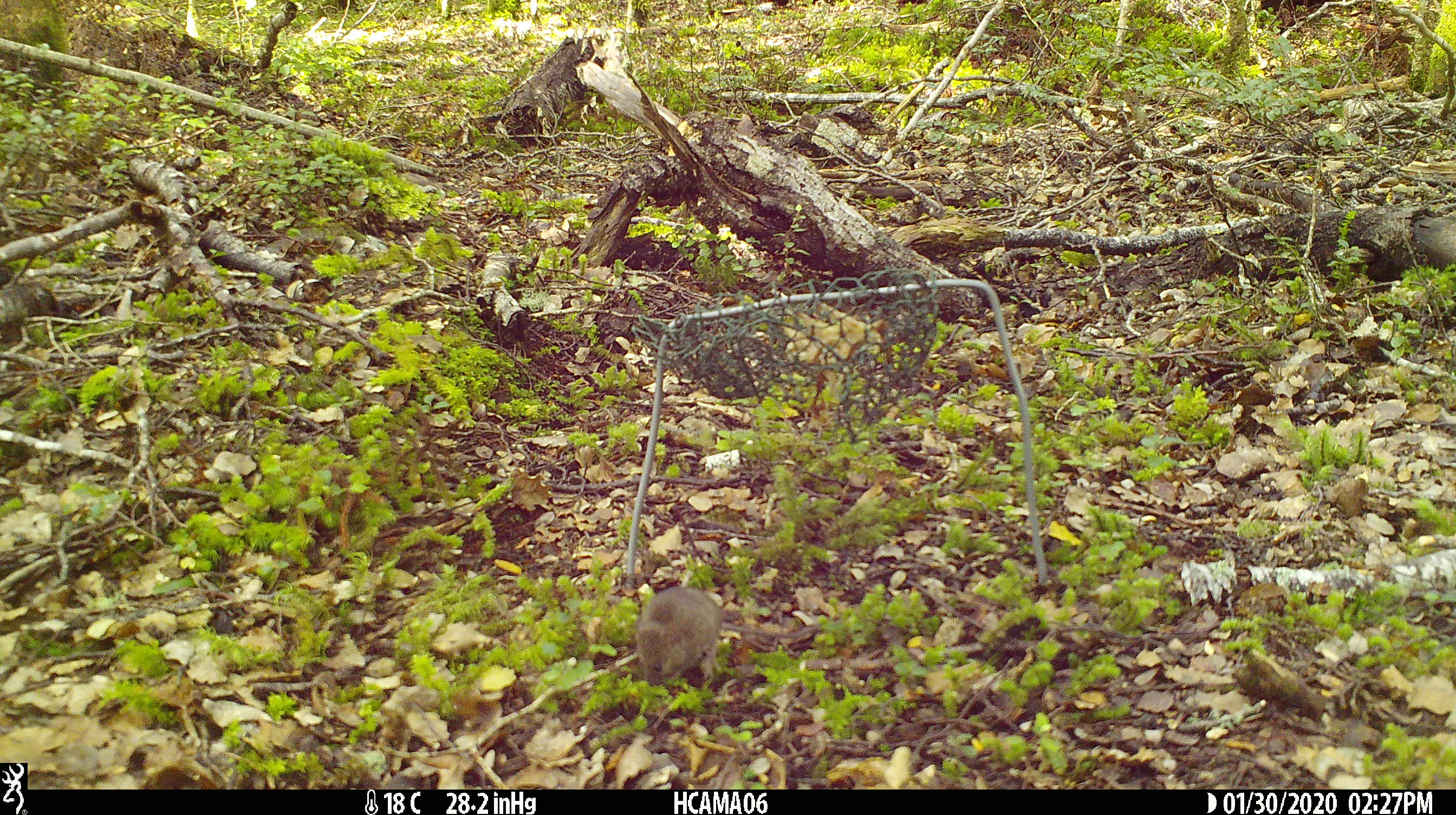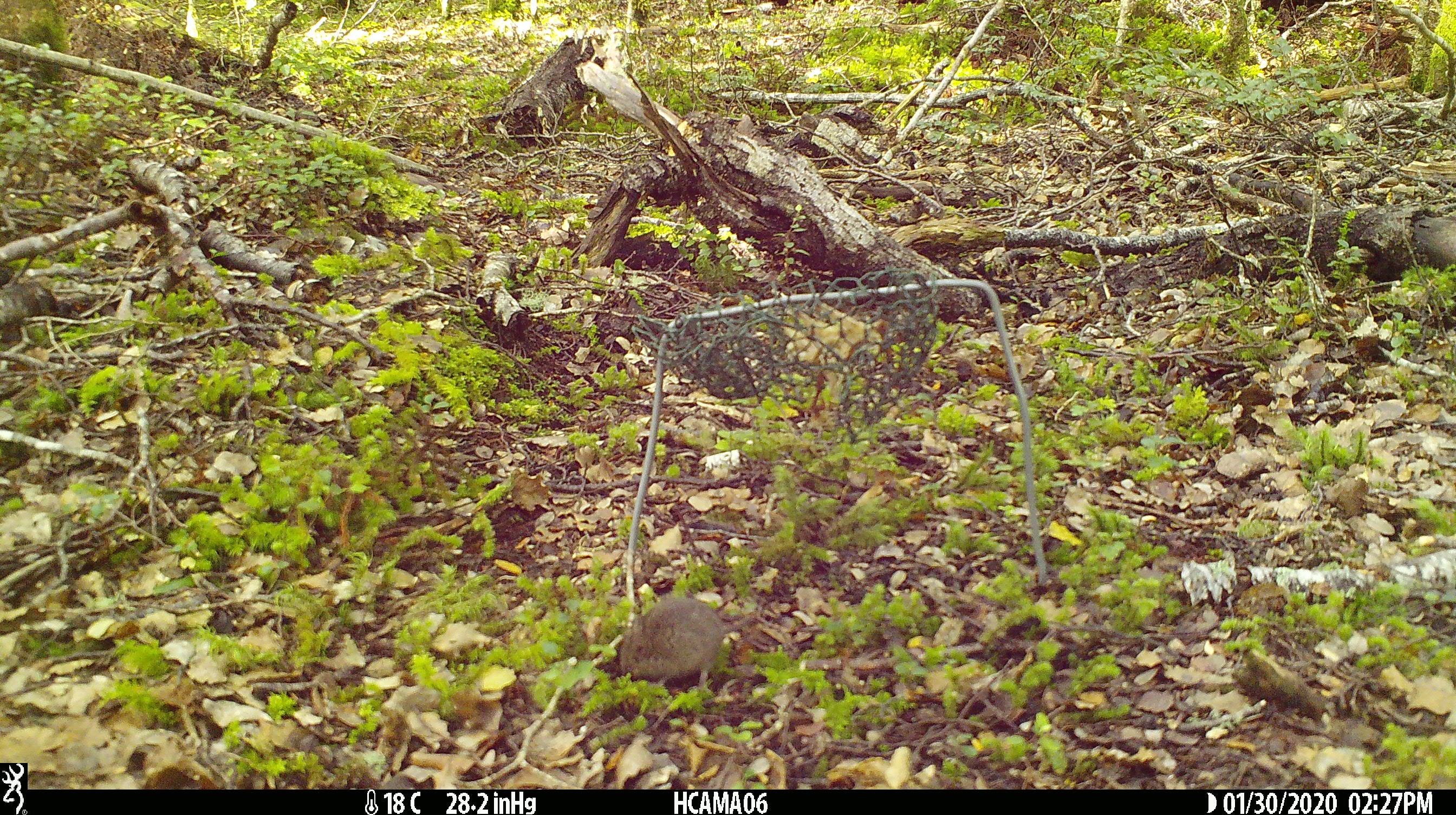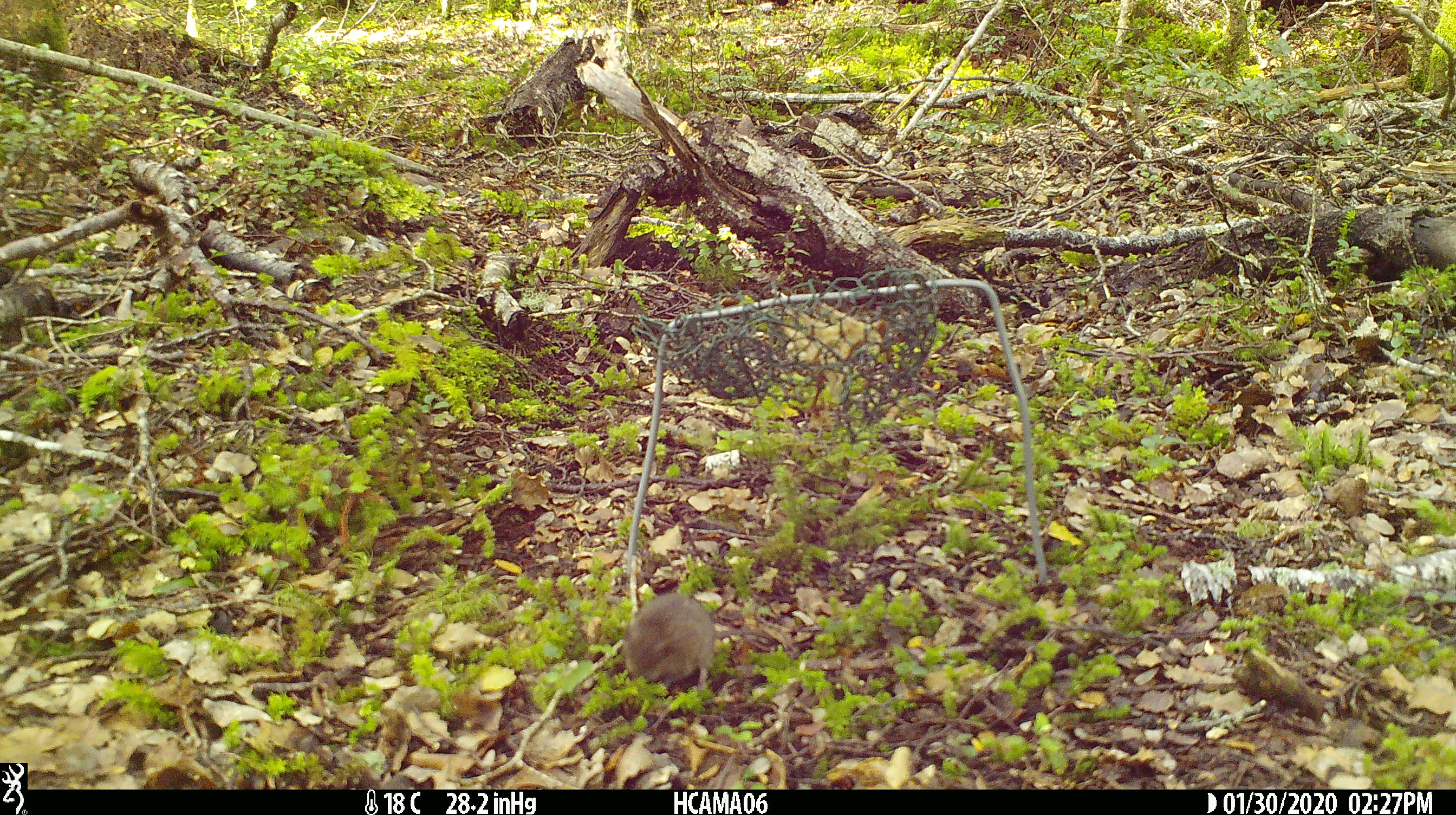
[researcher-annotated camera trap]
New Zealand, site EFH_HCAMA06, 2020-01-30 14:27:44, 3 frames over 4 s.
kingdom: Animalia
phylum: Chordata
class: Mammalia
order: Rodentia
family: Muridae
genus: Mus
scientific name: Mus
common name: mouse